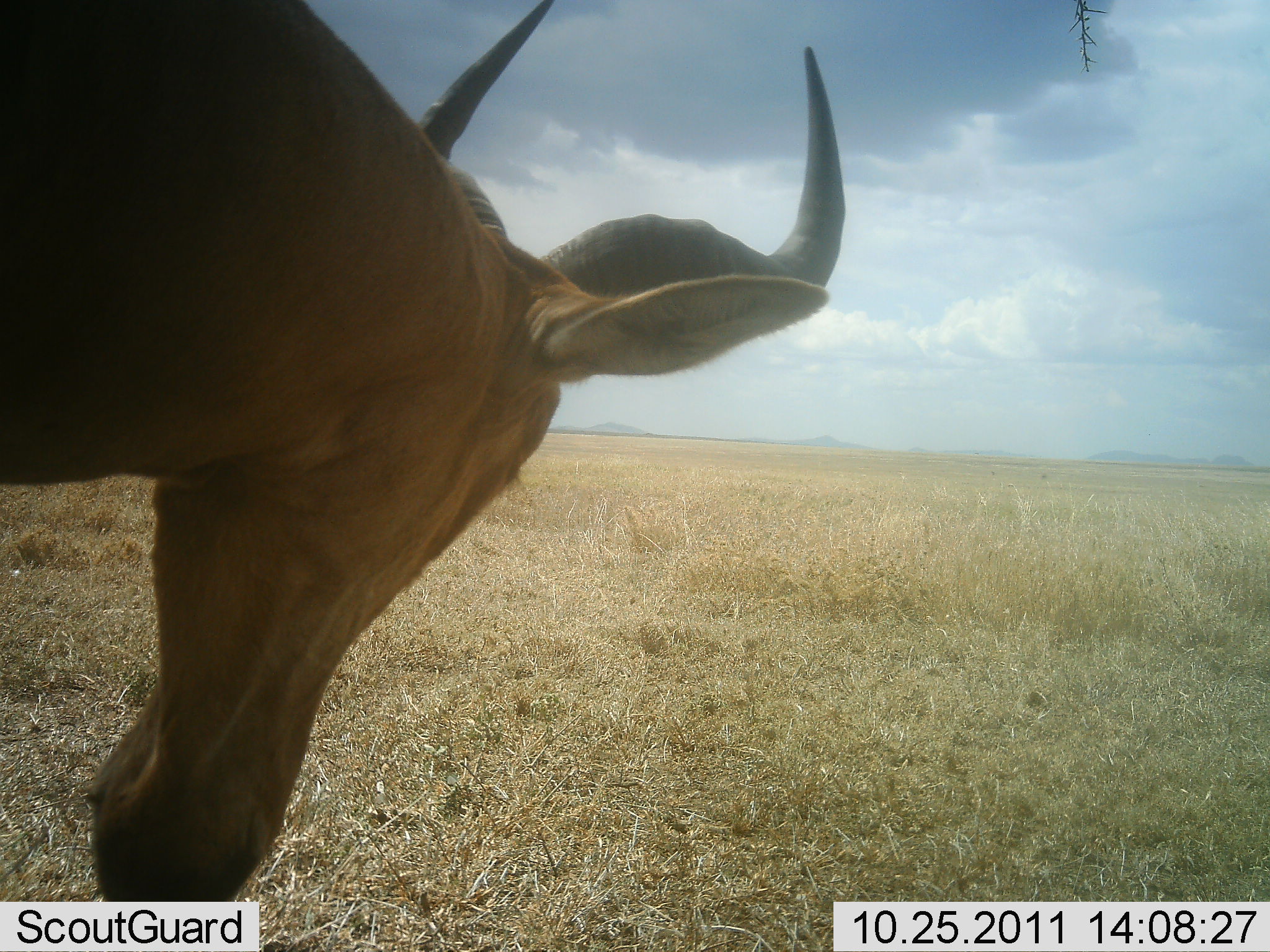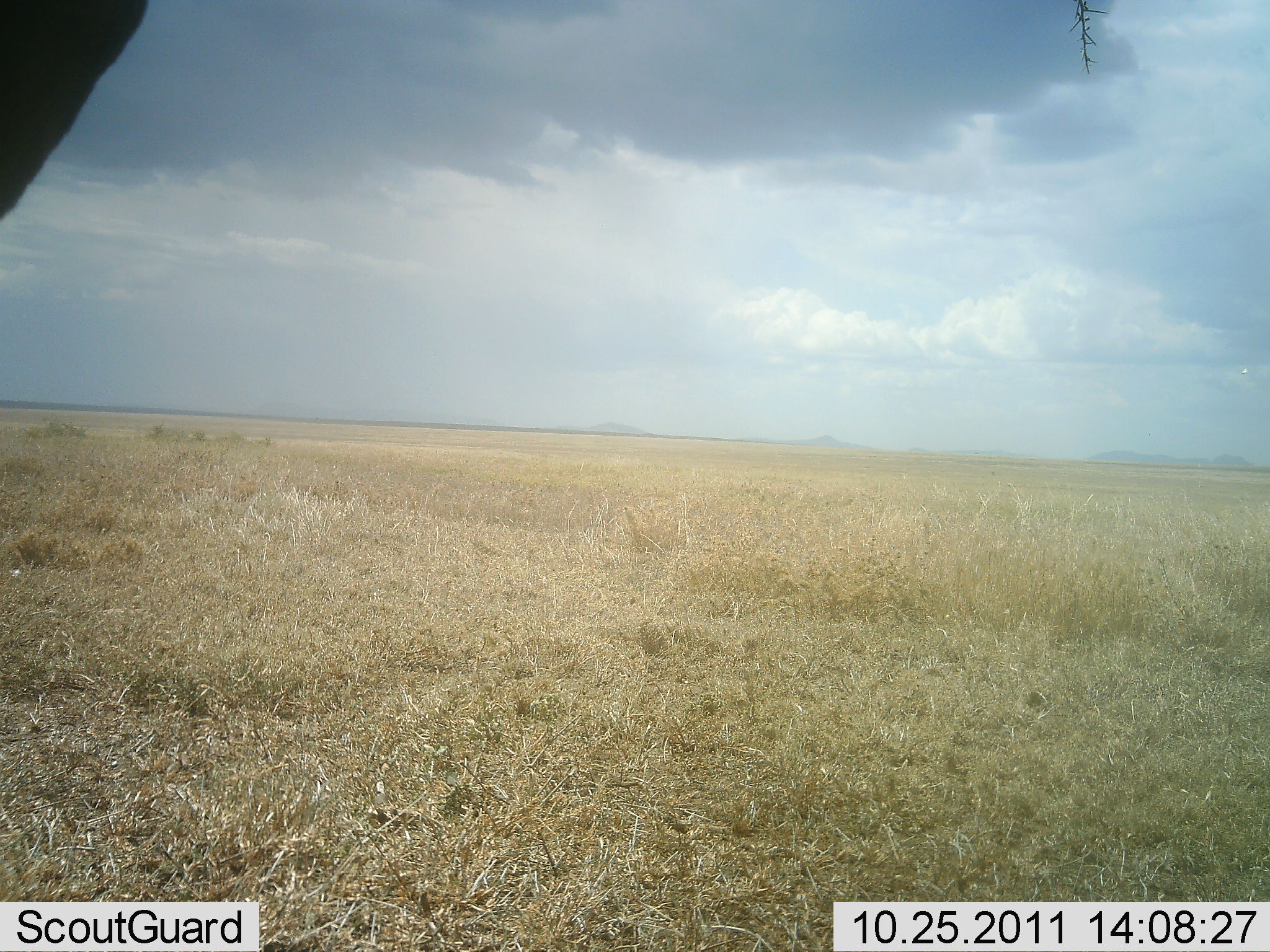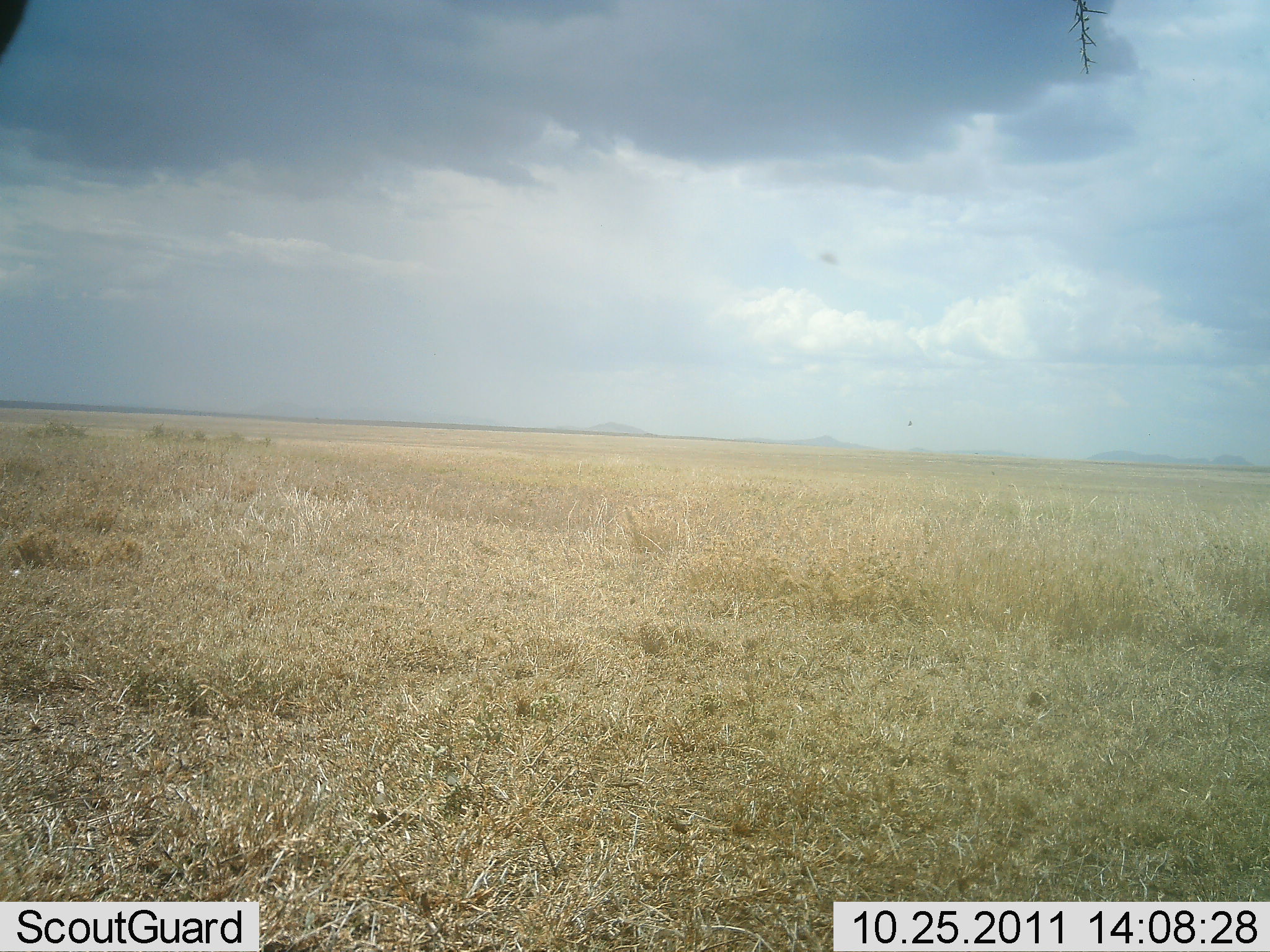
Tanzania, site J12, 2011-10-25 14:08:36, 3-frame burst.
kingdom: Animalia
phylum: Chordata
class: Mammalia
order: Artiodactyla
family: Bovidae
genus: Alcelaphus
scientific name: Alcelaphus buselaphus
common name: hartebeest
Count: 1.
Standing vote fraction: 31%.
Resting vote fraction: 0%.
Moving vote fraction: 62%.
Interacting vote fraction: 0%.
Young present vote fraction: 0%.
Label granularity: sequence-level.